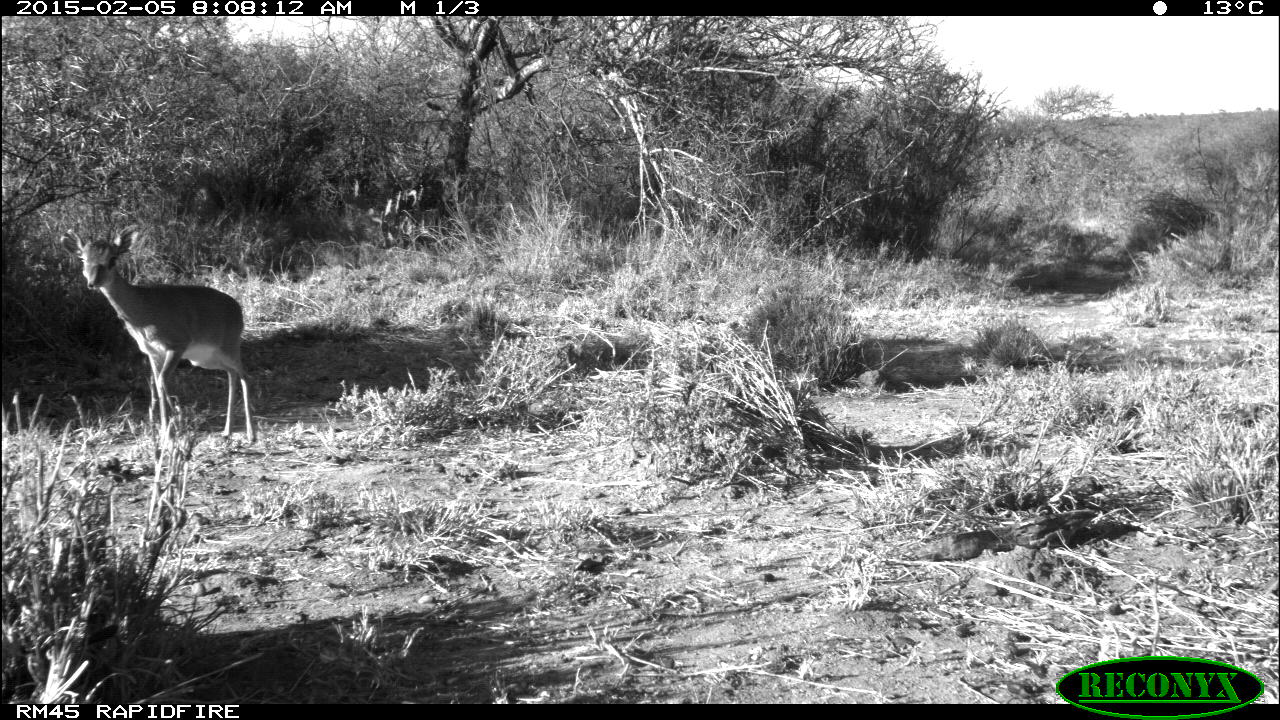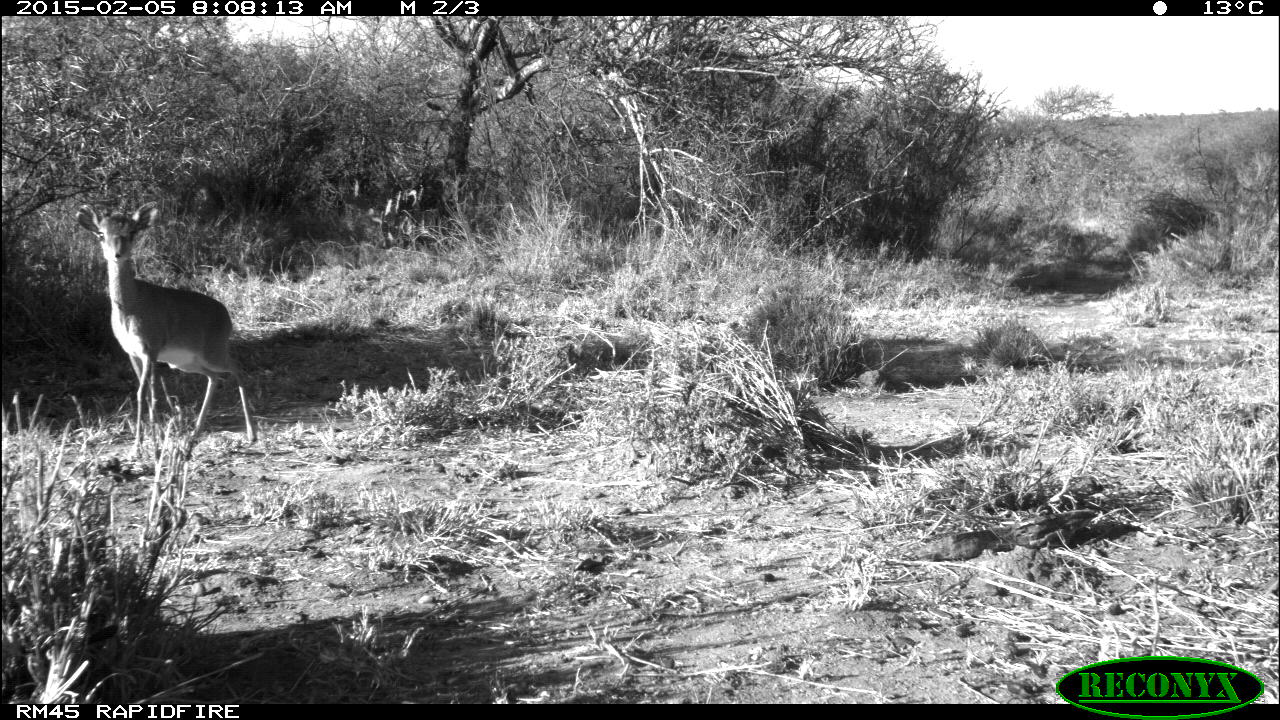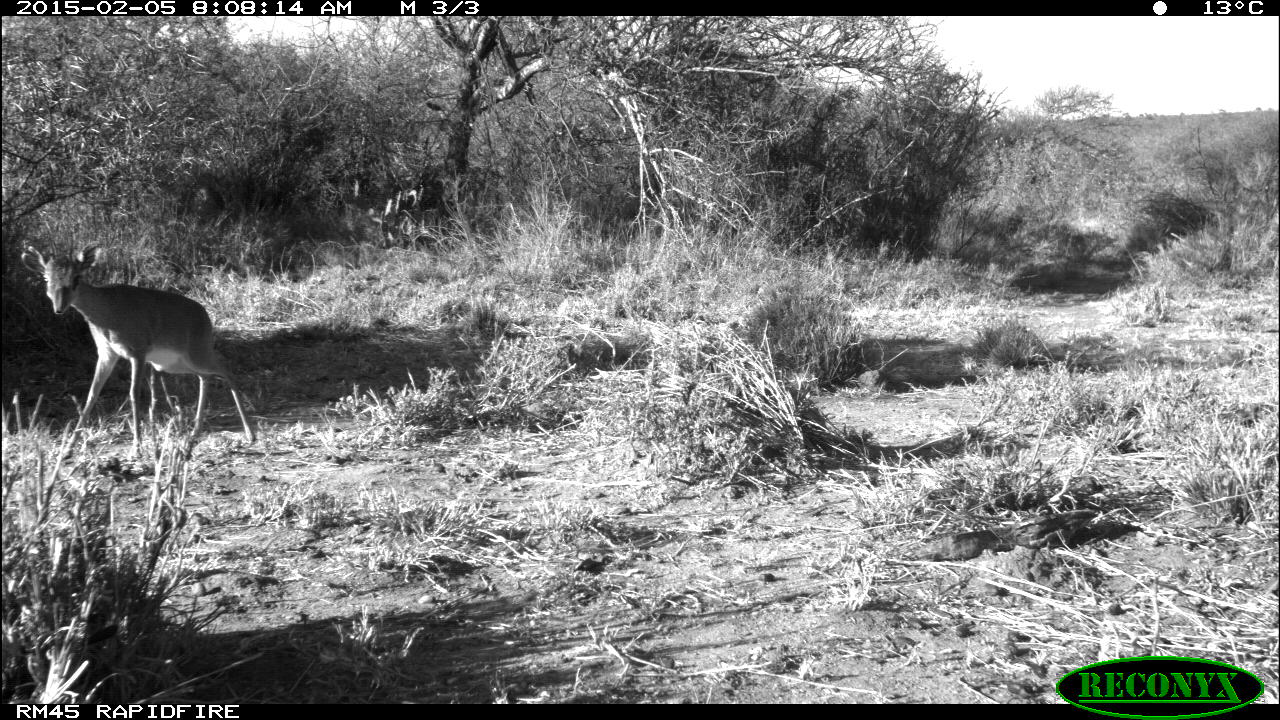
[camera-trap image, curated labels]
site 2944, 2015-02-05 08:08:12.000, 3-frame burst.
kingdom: Animalia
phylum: Chordata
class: Mammalia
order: Artiodactyla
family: Bovidae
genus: Madoqua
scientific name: Madoqua guentheri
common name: günther's dik-dik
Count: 2.